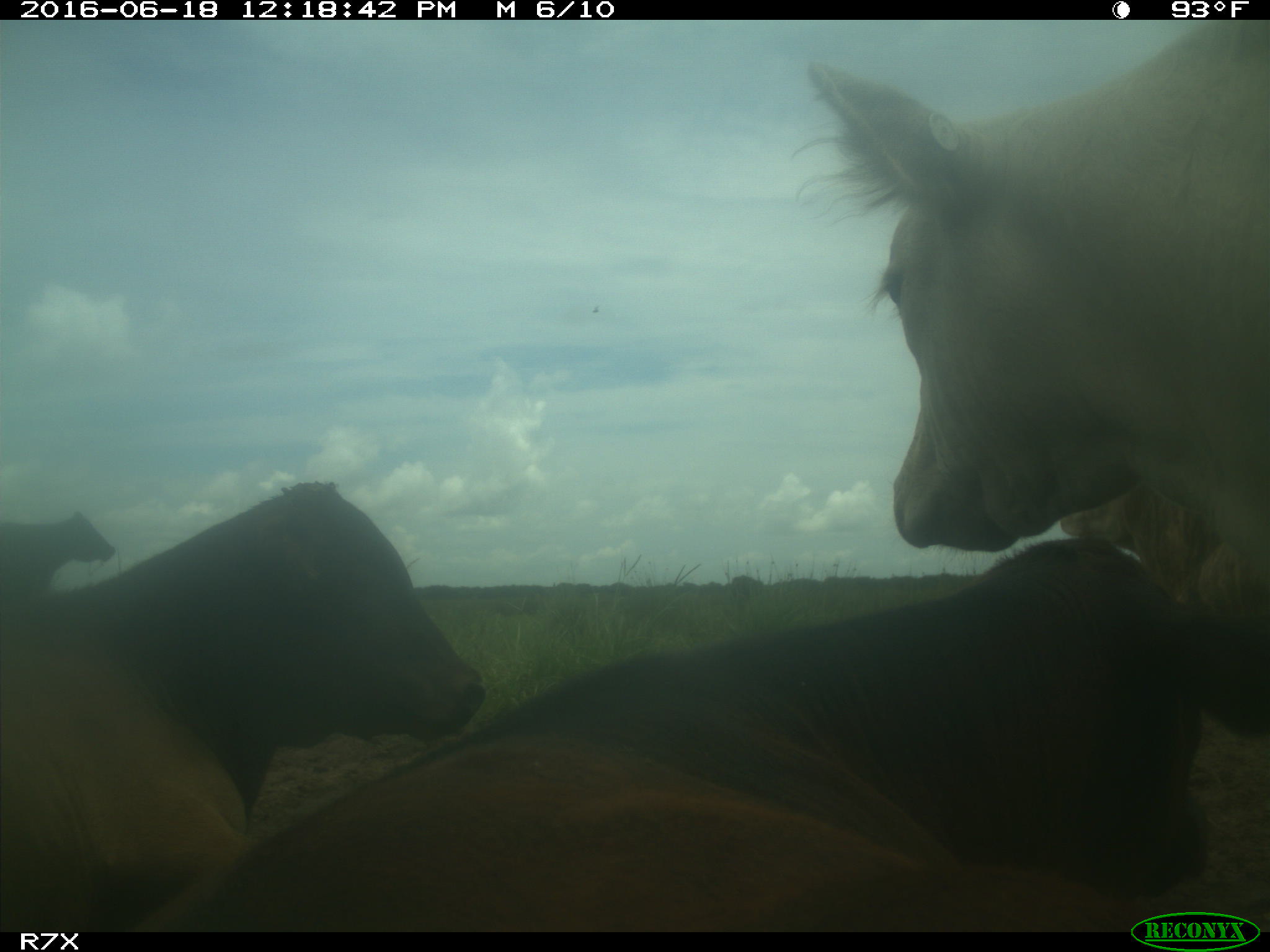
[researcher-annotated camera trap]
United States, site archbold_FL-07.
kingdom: Animalia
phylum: Chordata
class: Mammalia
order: Artiodactyla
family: Bovidae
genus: Bos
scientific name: Bos taurus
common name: domestic cow